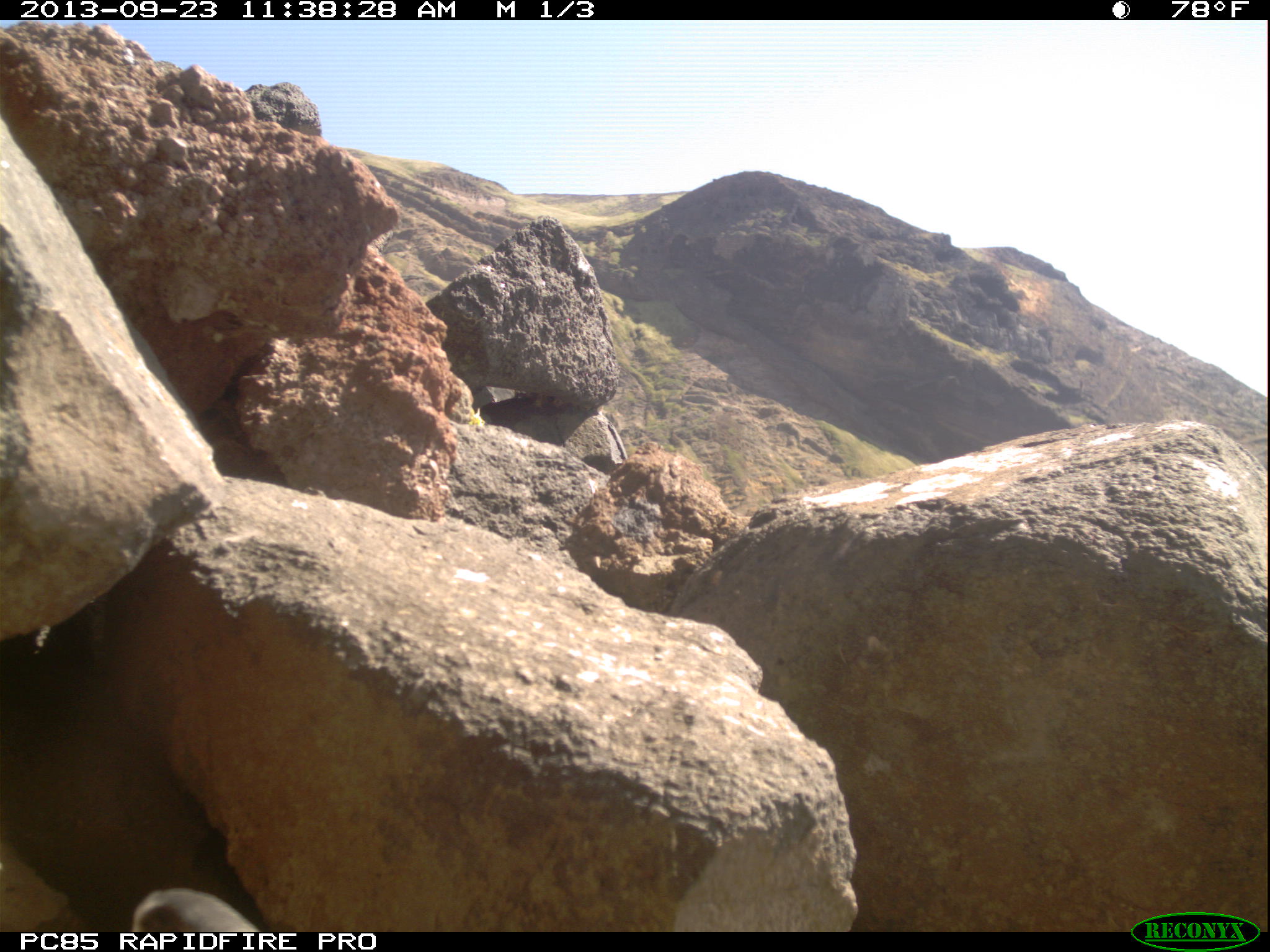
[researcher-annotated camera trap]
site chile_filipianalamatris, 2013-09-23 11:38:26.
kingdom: Animalia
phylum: Chordata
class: Aves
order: Procellariiformes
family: Procellariidae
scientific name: Procellariidae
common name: petrel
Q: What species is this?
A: Petrel (Procellariidae).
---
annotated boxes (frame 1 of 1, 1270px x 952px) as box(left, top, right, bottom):
petrel: box(117, 884, 268, 931)